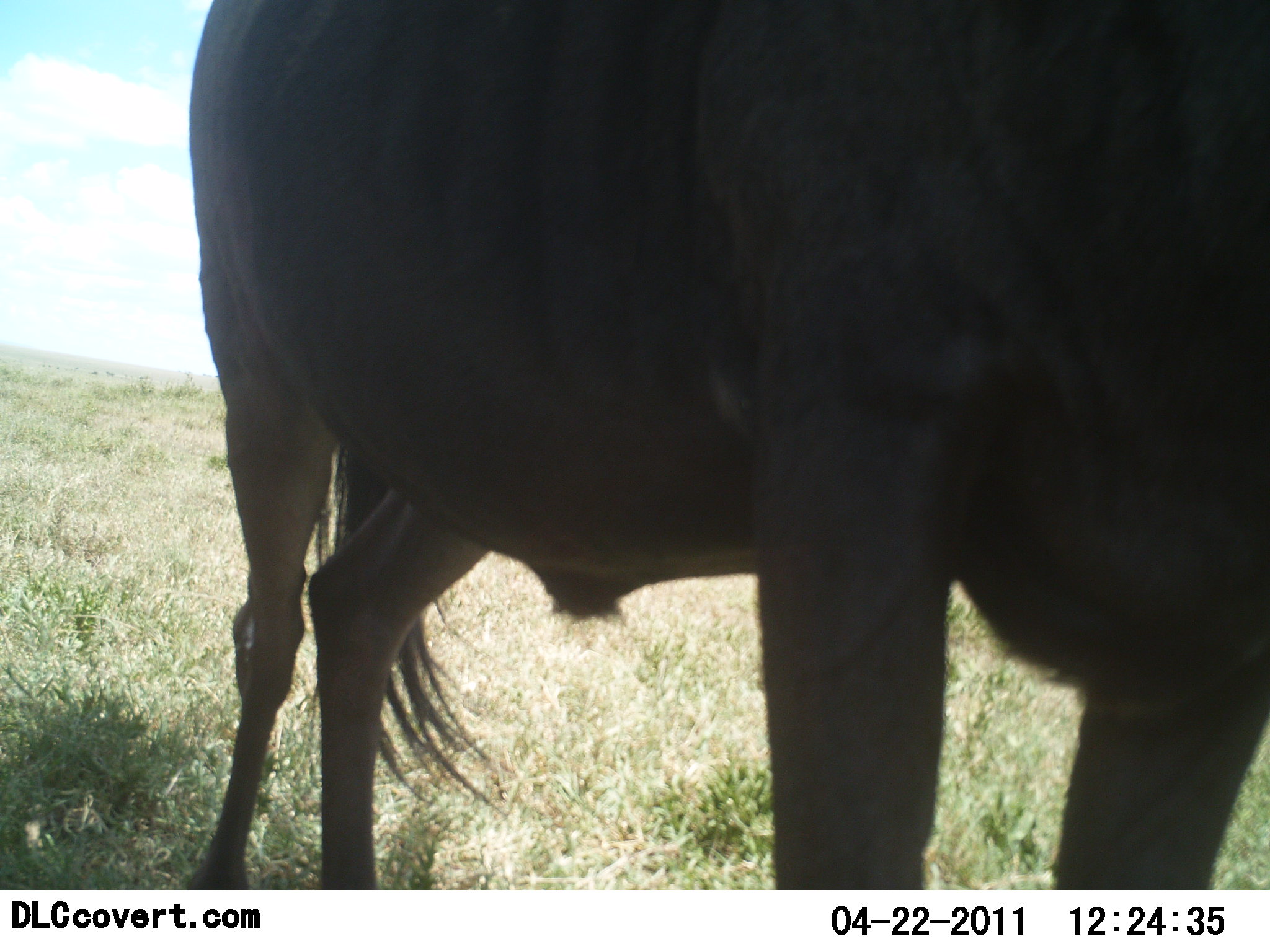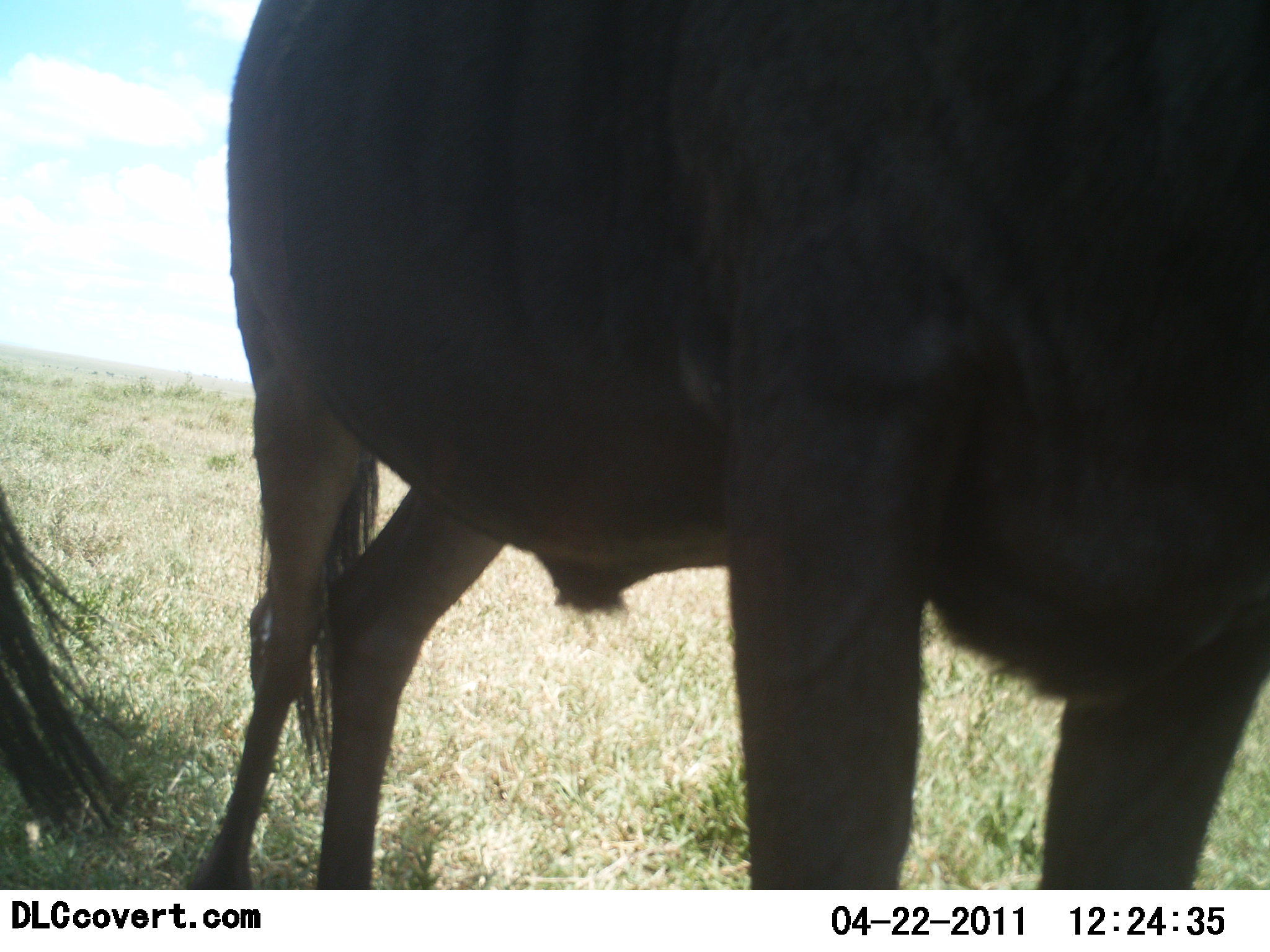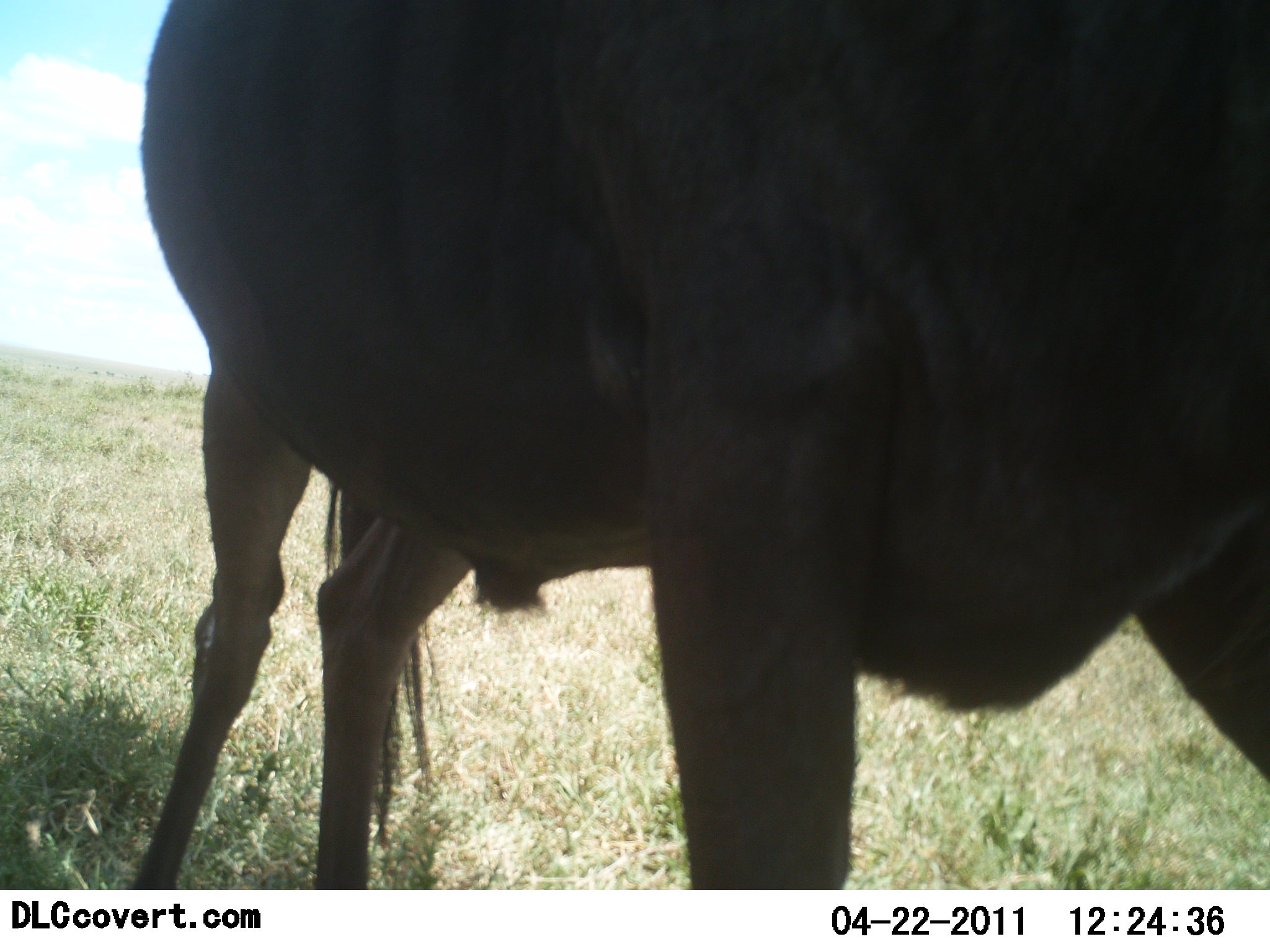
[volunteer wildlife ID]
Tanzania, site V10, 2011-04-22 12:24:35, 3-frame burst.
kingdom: Animalia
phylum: Chordata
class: Mammalia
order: Artiodactyla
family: Bovidae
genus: Connochaetes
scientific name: Connochaetes taurinus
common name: blue wildebeest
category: wildebeest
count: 1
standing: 71%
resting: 0%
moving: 36%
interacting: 0%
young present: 0%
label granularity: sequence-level